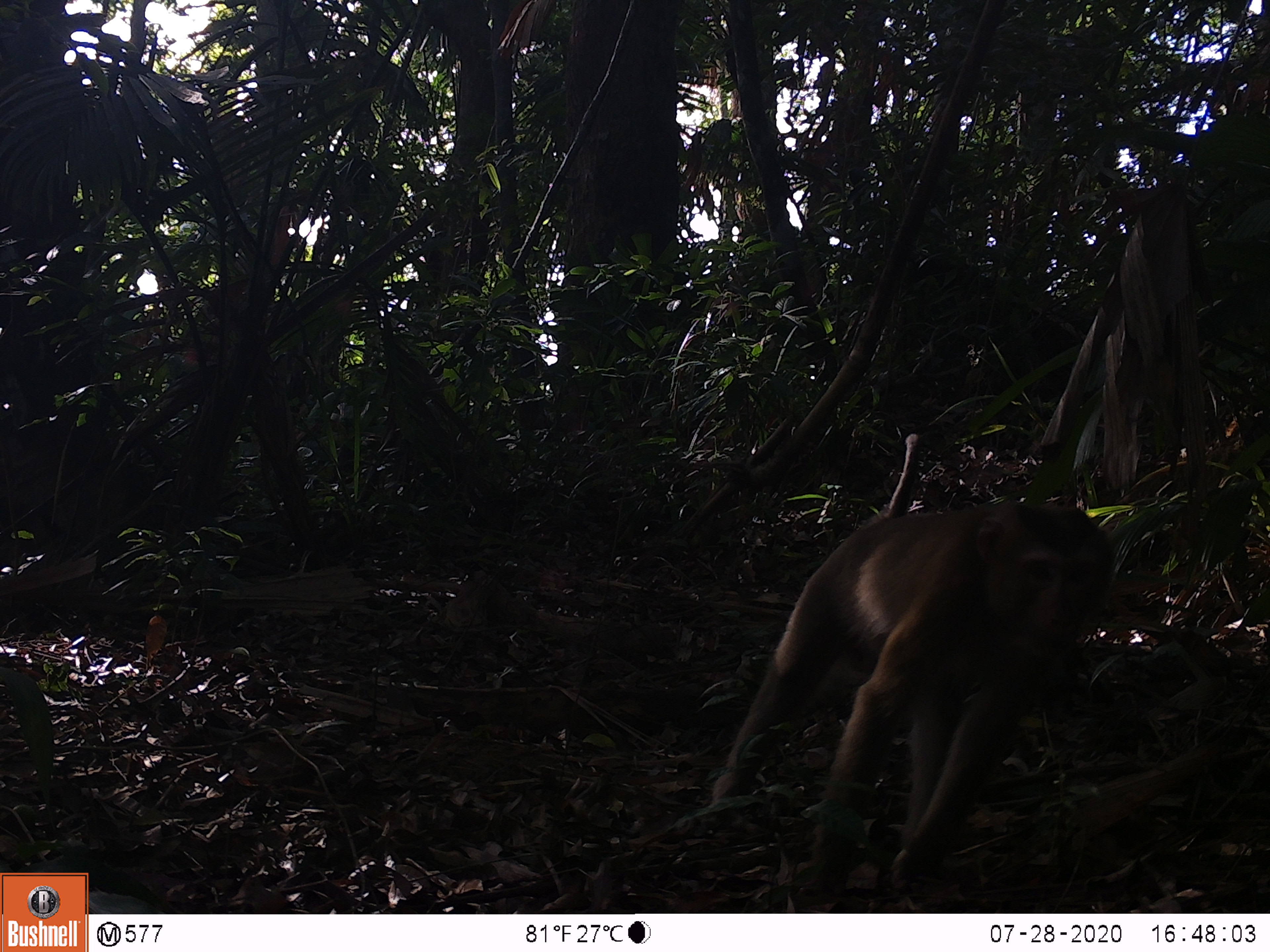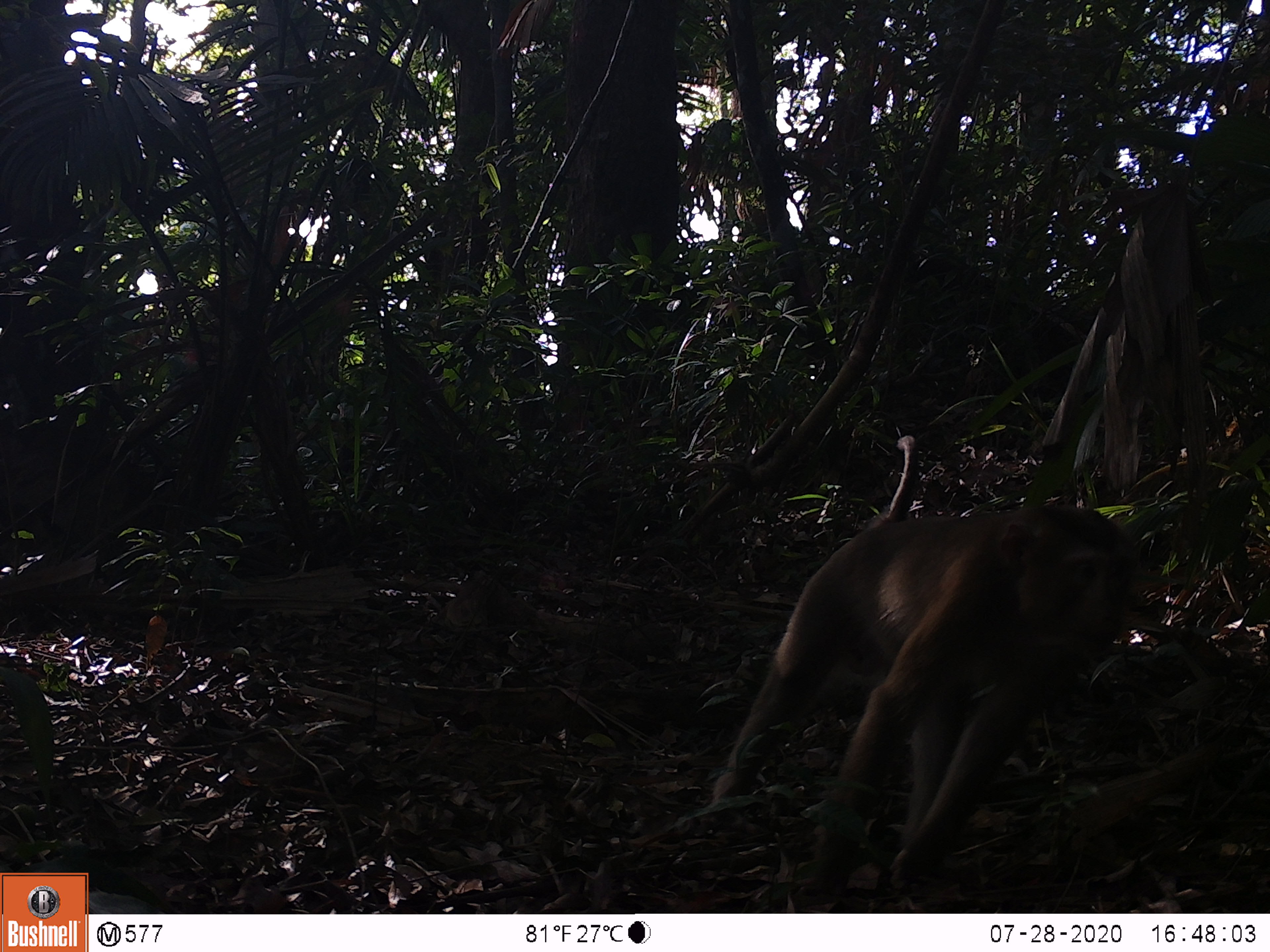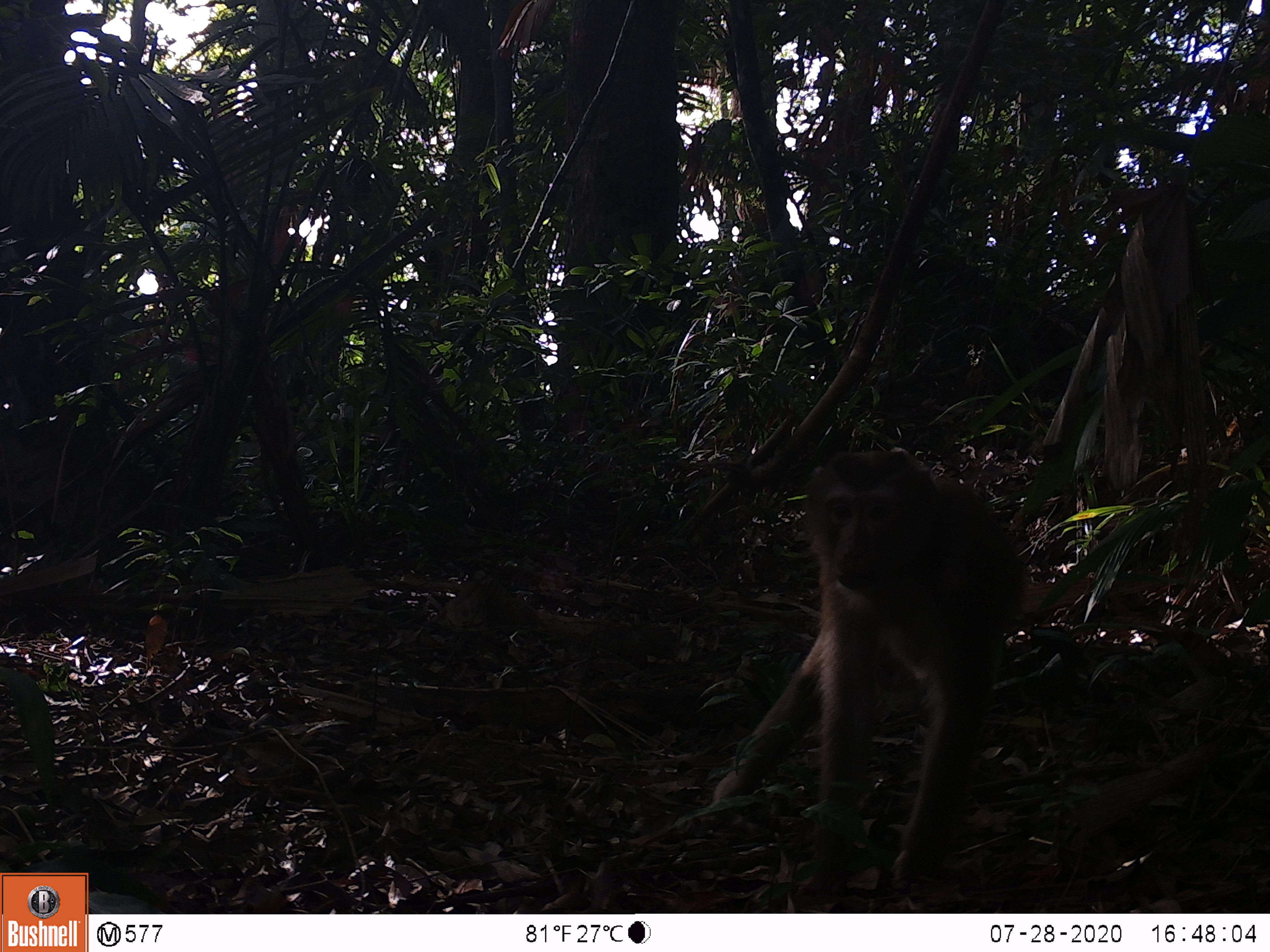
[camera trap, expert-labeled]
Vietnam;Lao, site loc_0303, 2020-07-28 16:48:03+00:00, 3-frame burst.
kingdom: Animalia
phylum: Chordata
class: Mammalia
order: Primates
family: Cercopithecidae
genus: Macaca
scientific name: Macaca nemestrina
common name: pig-tailed macaque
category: pig tailed macaque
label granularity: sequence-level